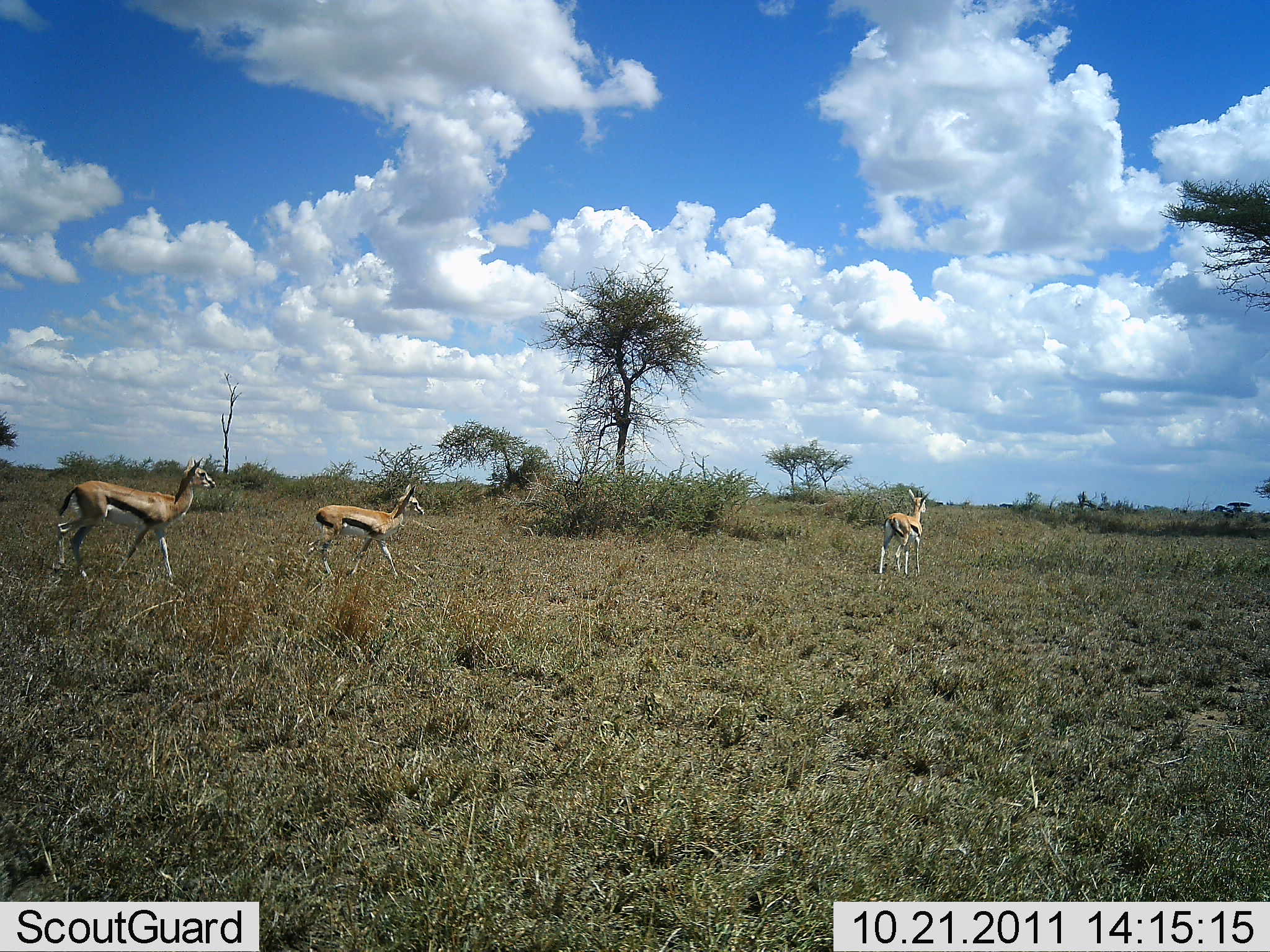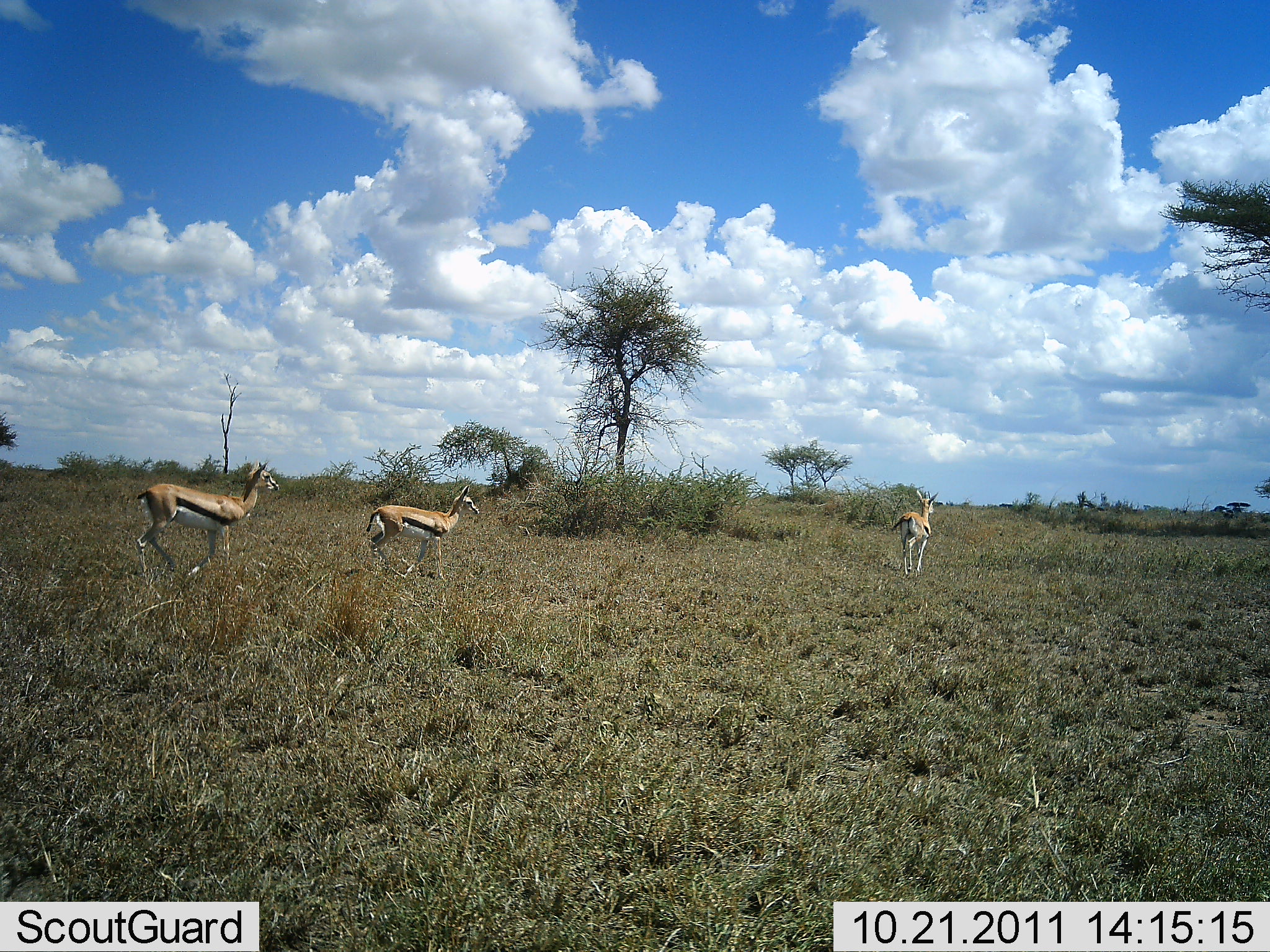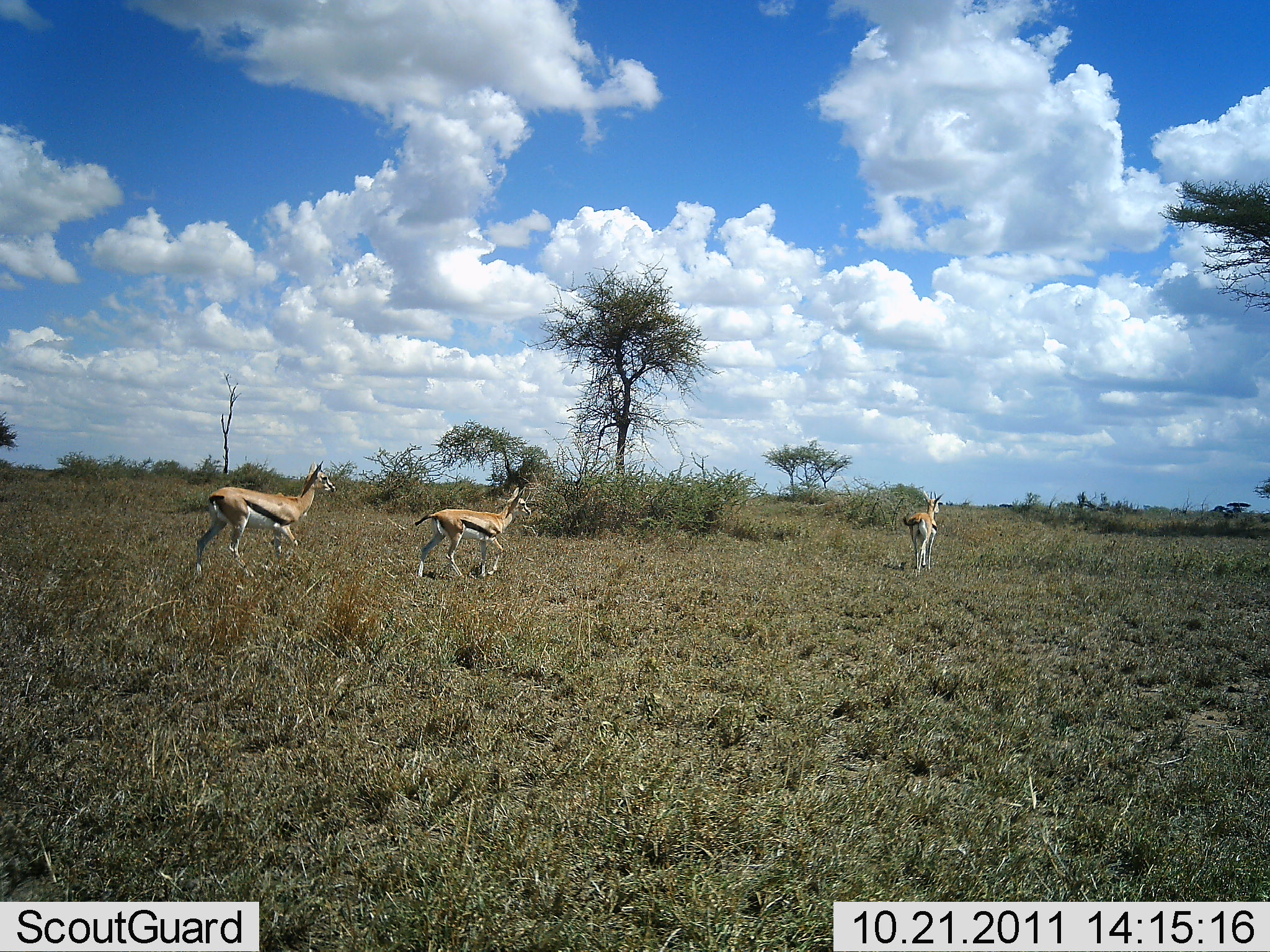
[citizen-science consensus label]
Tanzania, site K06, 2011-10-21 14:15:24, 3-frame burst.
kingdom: Animalia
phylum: Chordata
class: Mammalia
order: Artiodactyla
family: Bovidae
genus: Eudorcas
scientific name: Eudorcas thomsonii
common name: thomson's gazelle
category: gazellethomsons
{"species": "gazellethomsons (thomson's gazelle) (Eudorcas thomsonii)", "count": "3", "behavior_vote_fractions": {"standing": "0%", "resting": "0%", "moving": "100%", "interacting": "0%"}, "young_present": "0%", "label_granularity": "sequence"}